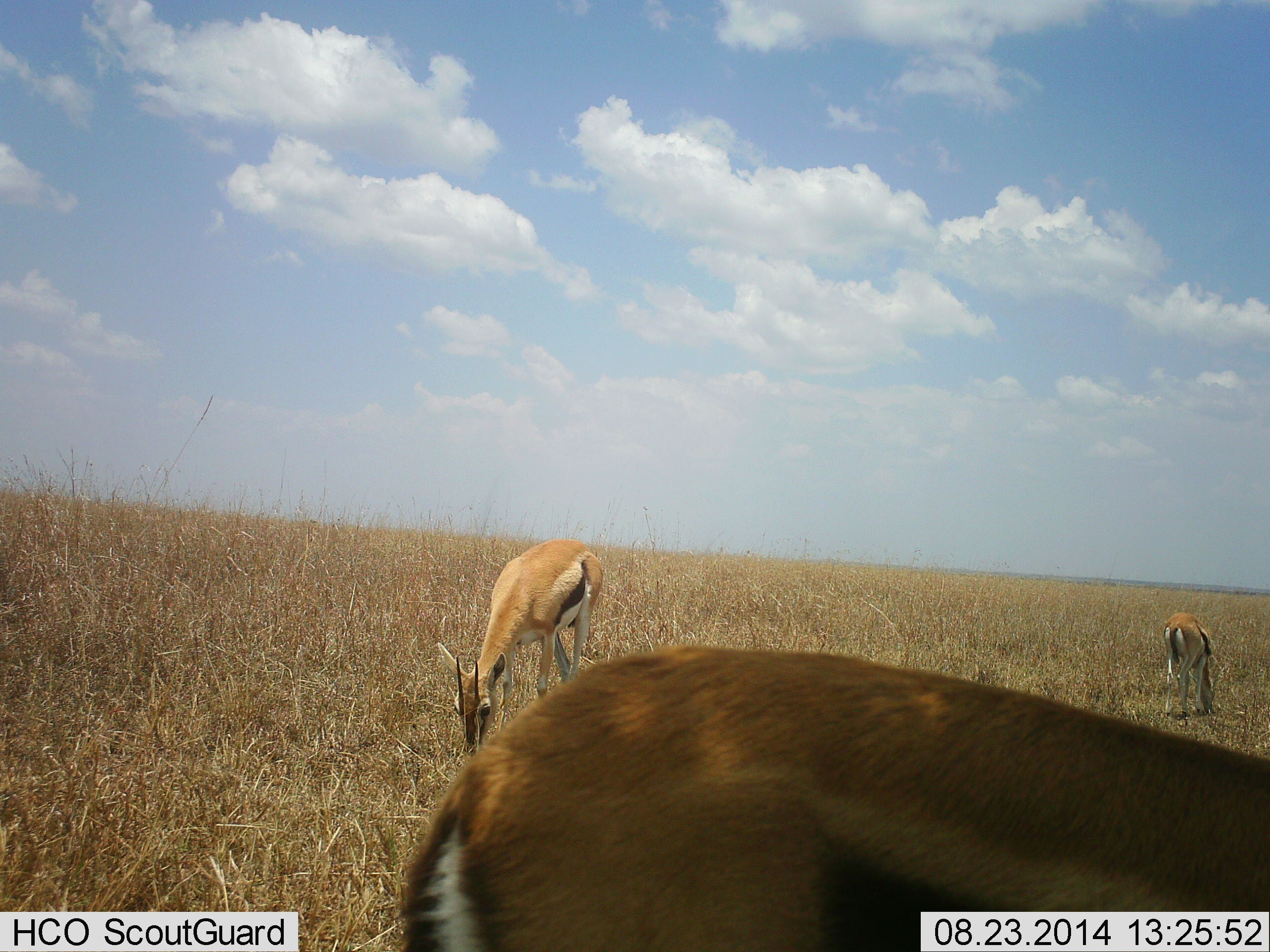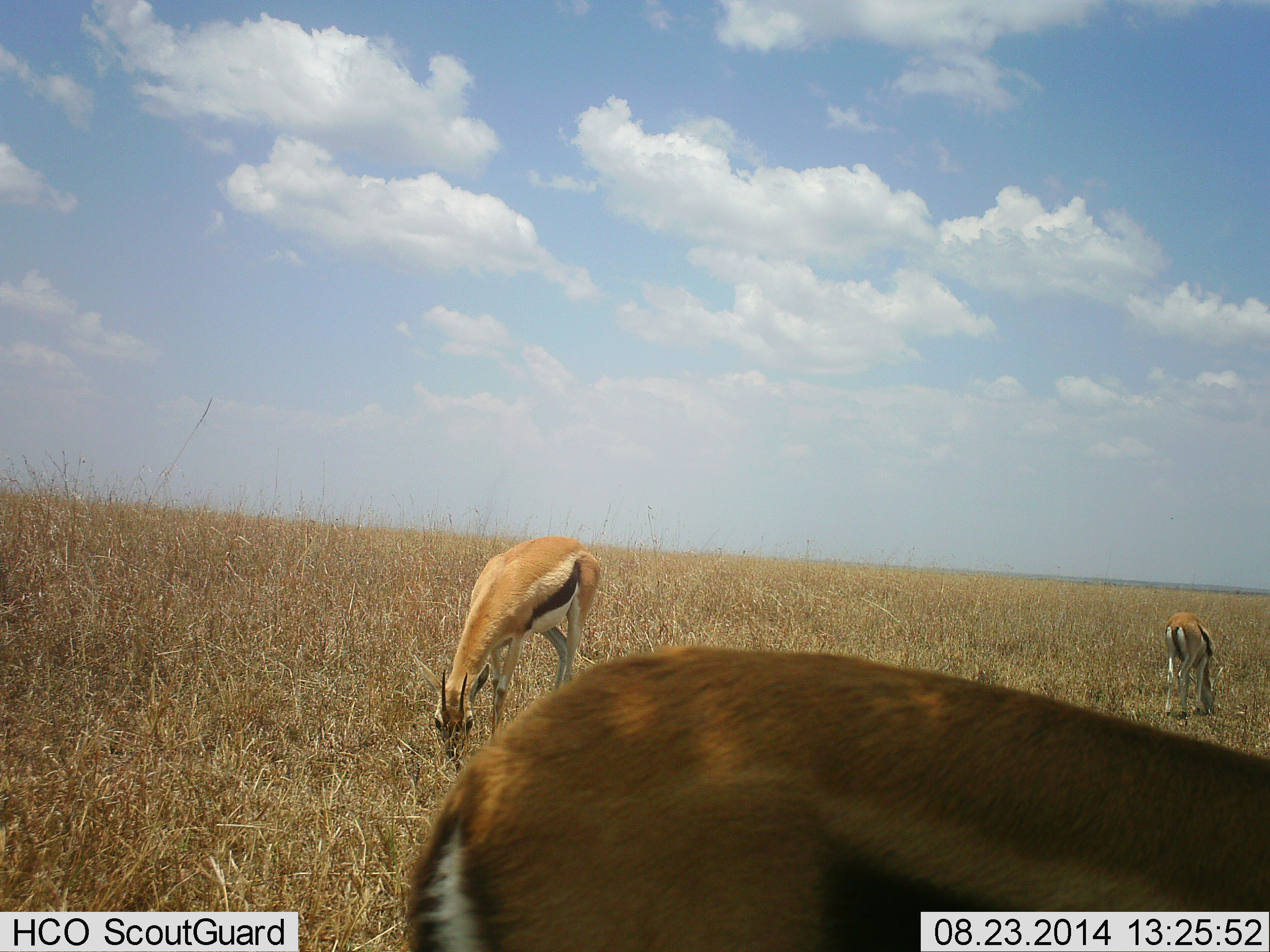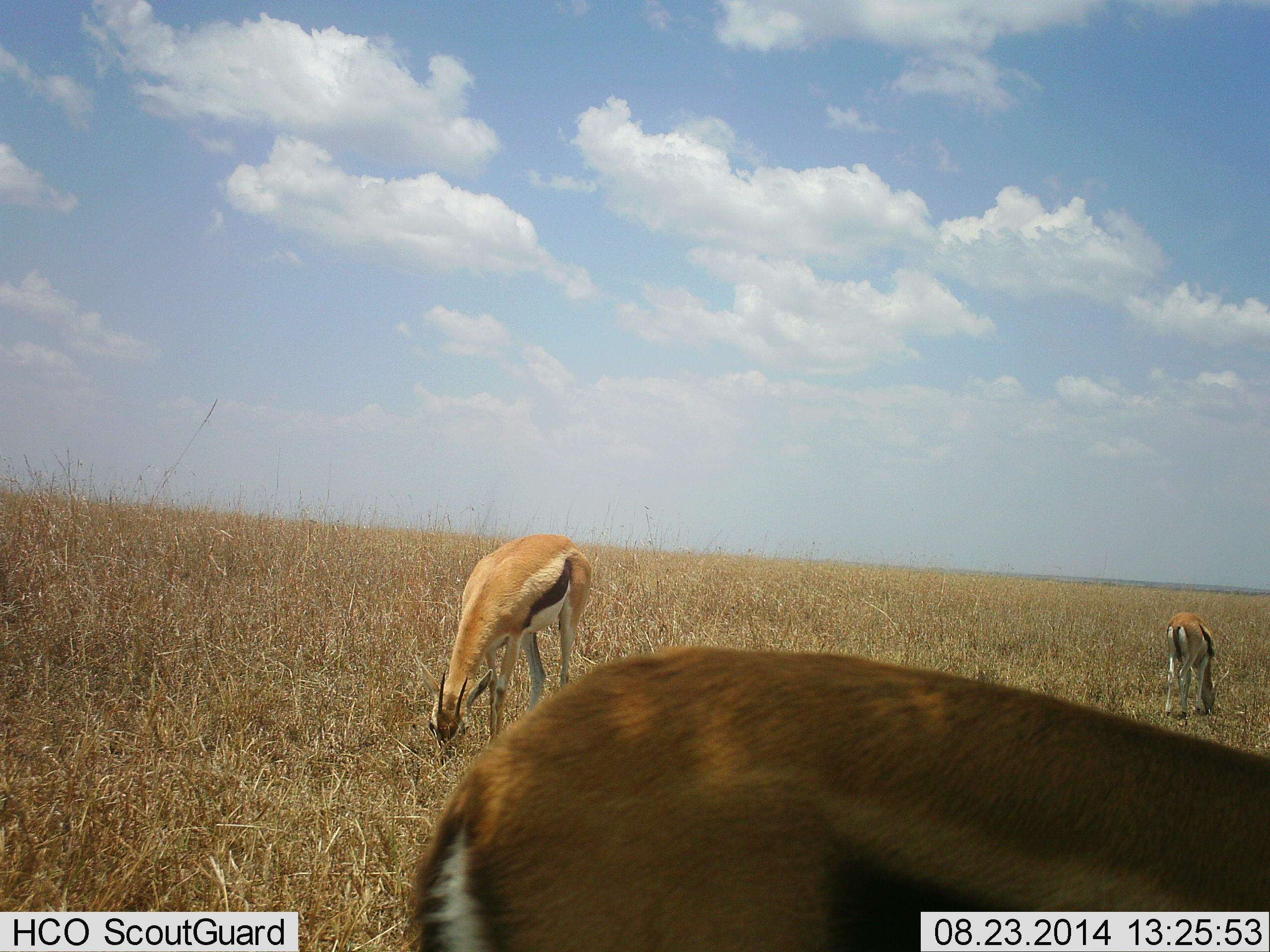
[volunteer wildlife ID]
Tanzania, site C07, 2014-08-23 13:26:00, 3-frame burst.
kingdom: Animalia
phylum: Chordata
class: Mammalia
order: Artiodactyla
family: Bovidae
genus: Eudorcas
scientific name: Eudorcas thomsonii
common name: thomson's gazelle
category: gazellethomsons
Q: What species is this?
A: Gazellethomsons (thomson's gazelle) (Eudorcas thomsonii).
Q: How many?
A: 3.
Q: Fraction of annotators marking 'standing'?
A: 30%.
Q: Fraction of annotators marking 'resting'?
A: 0%.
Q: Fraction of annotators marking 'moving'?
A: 10%.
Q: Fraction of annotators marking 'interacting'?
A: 0%.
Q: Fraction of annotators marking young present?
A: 0%.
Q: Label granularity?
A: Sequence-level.